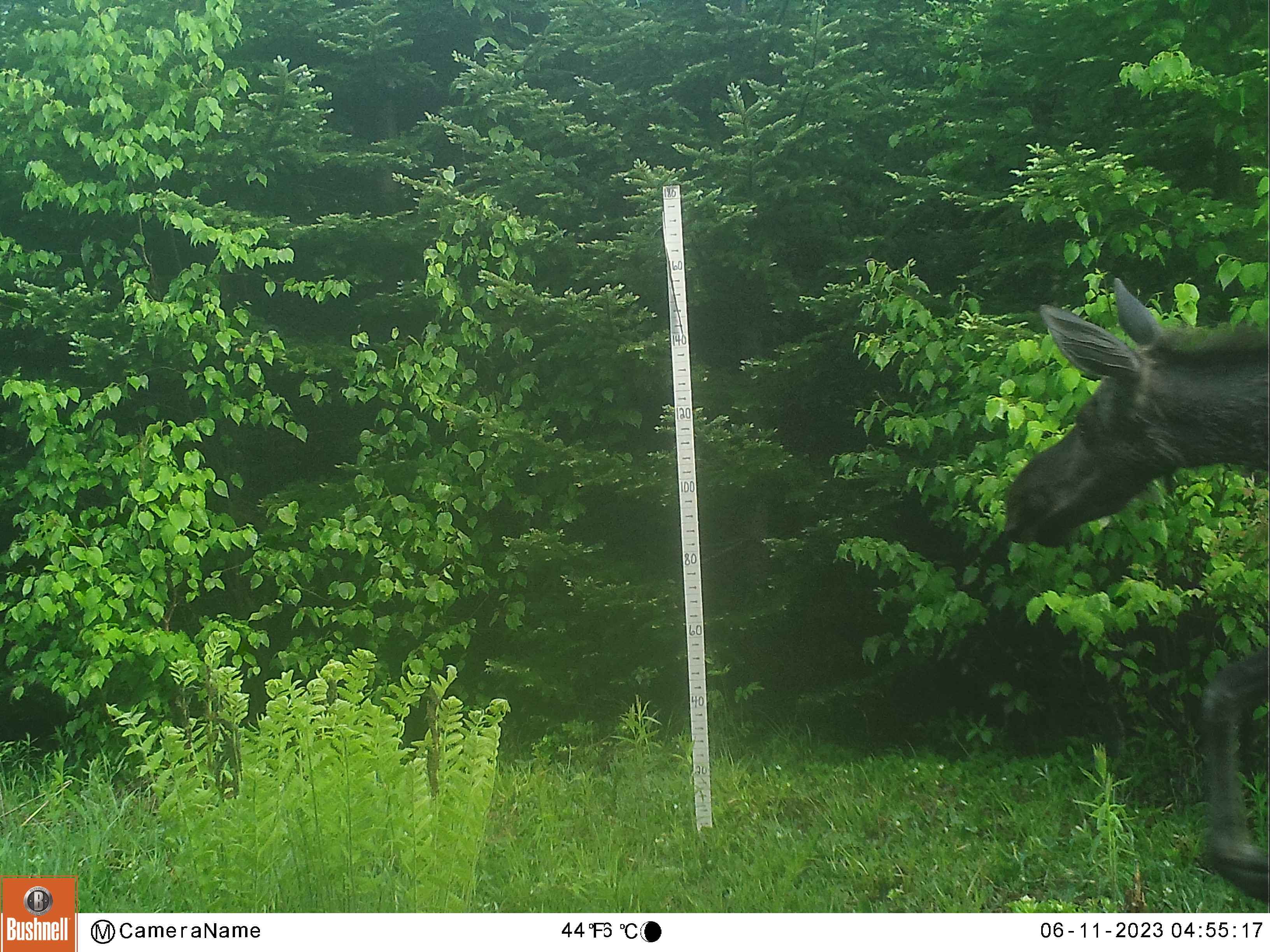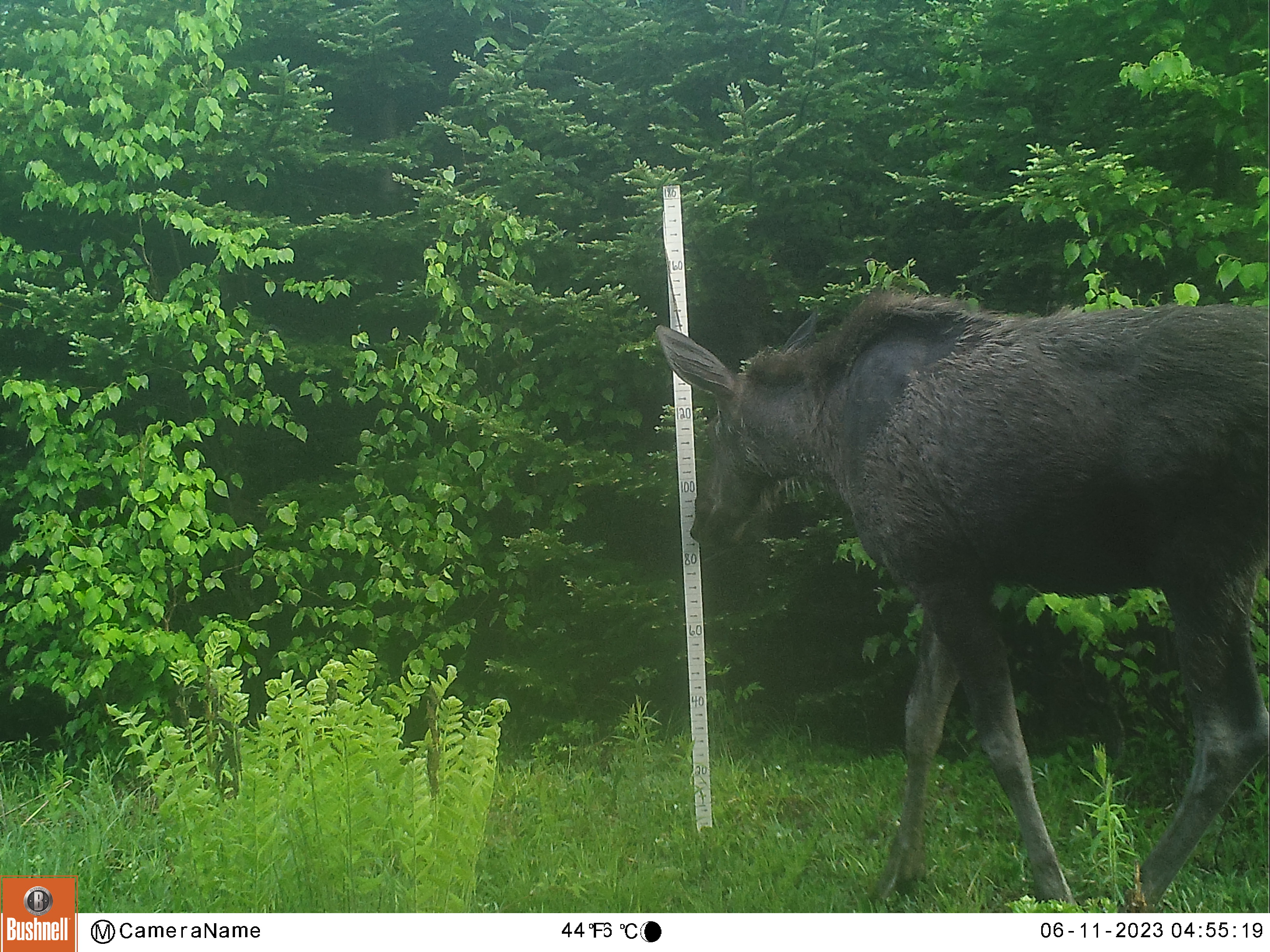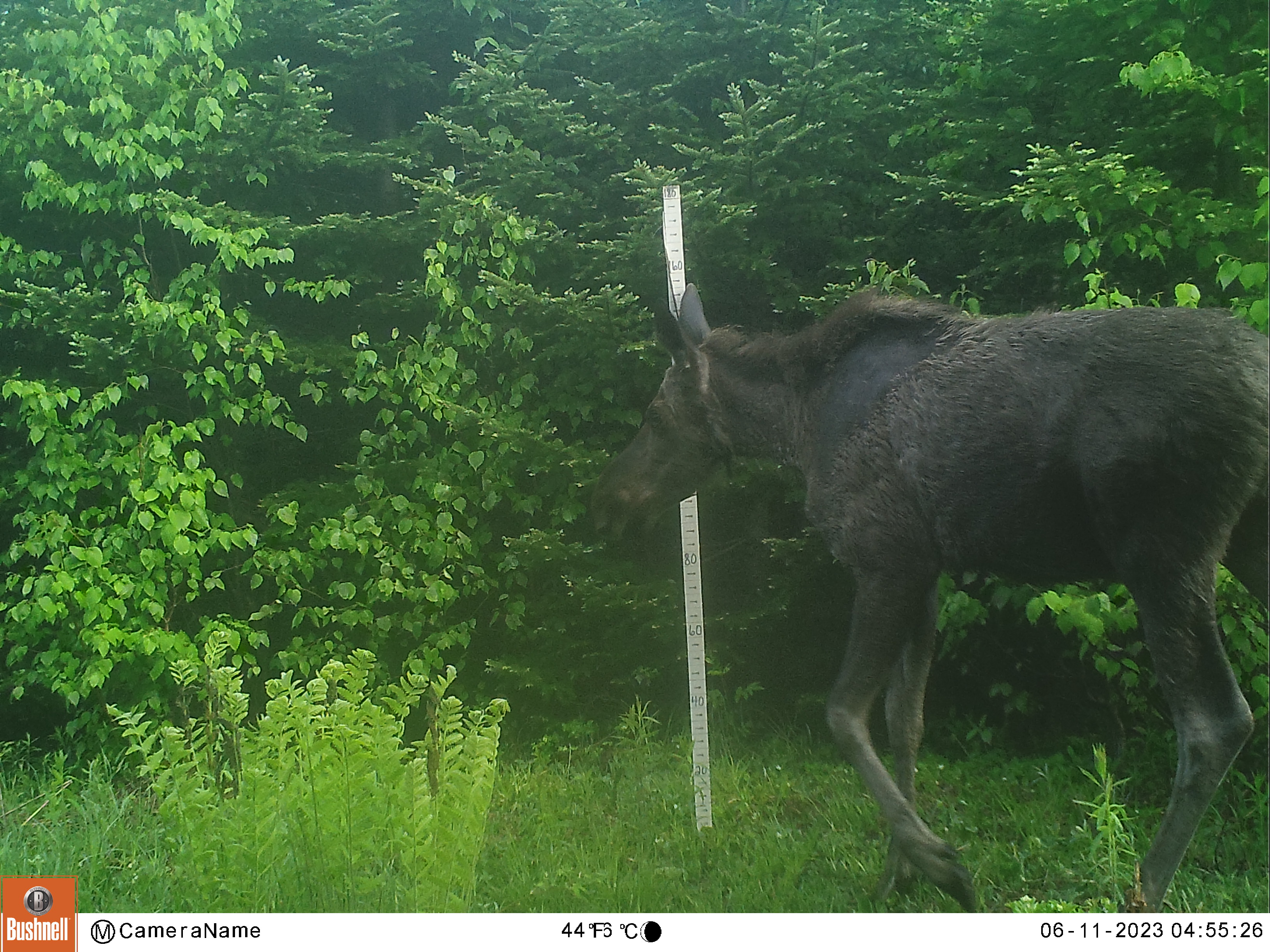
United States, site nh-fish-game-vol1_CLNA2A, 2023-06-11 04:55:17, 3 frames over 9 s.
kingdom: Animalia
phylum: Chordata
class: Mammalia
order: Artiodactyla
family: Cervidae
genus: Alces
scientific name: Alces alces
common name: moose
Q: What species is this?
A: Moose (Alces alces).